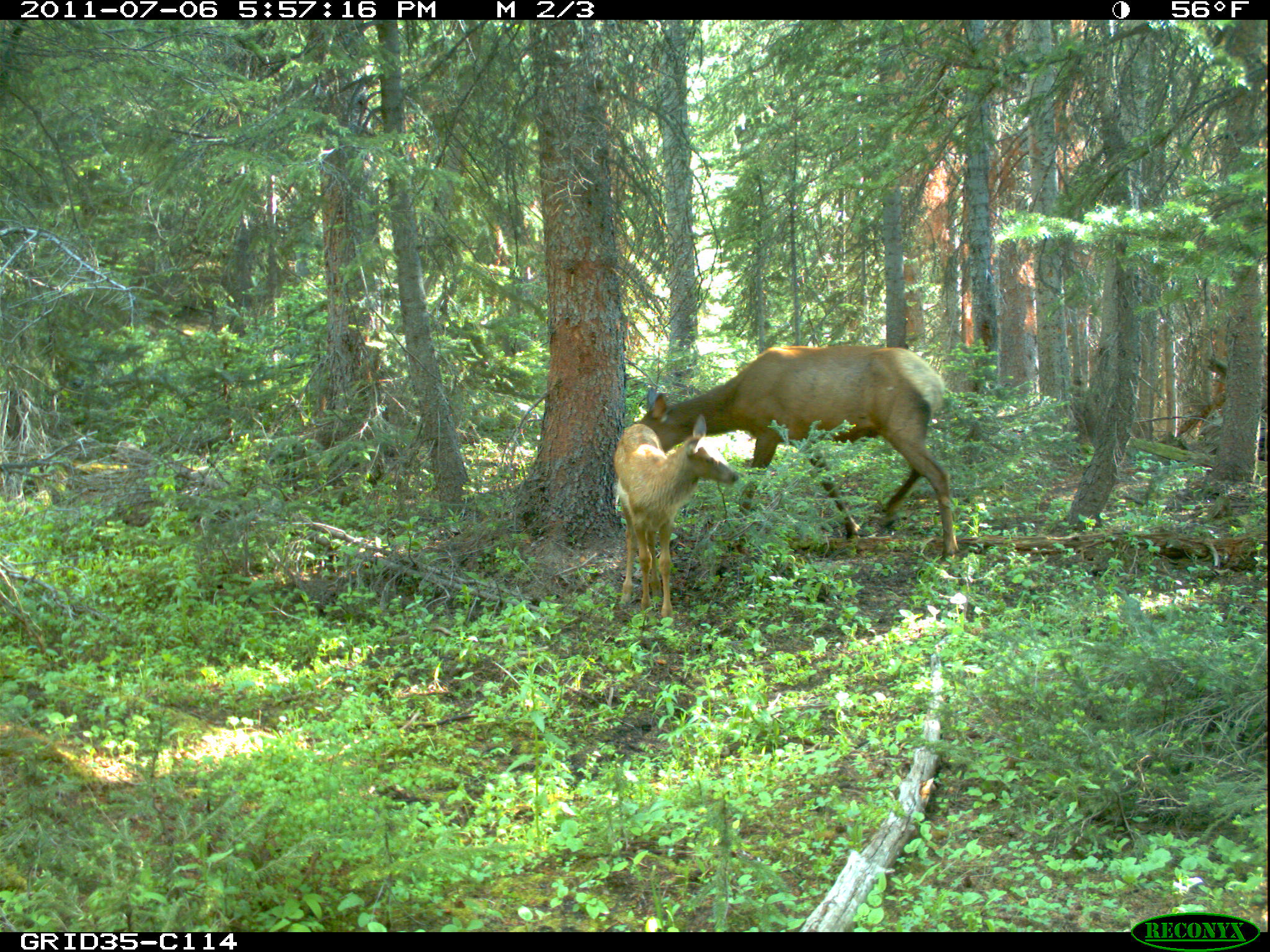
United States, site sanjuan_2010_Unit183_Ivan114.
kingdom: Animalia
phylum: Chordata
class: Mammalia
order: Artiodactyla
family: Cervidae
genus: Cervus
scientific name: Cervus elaphus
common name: red deer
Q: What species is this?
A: Cervus elaphus (red deer).